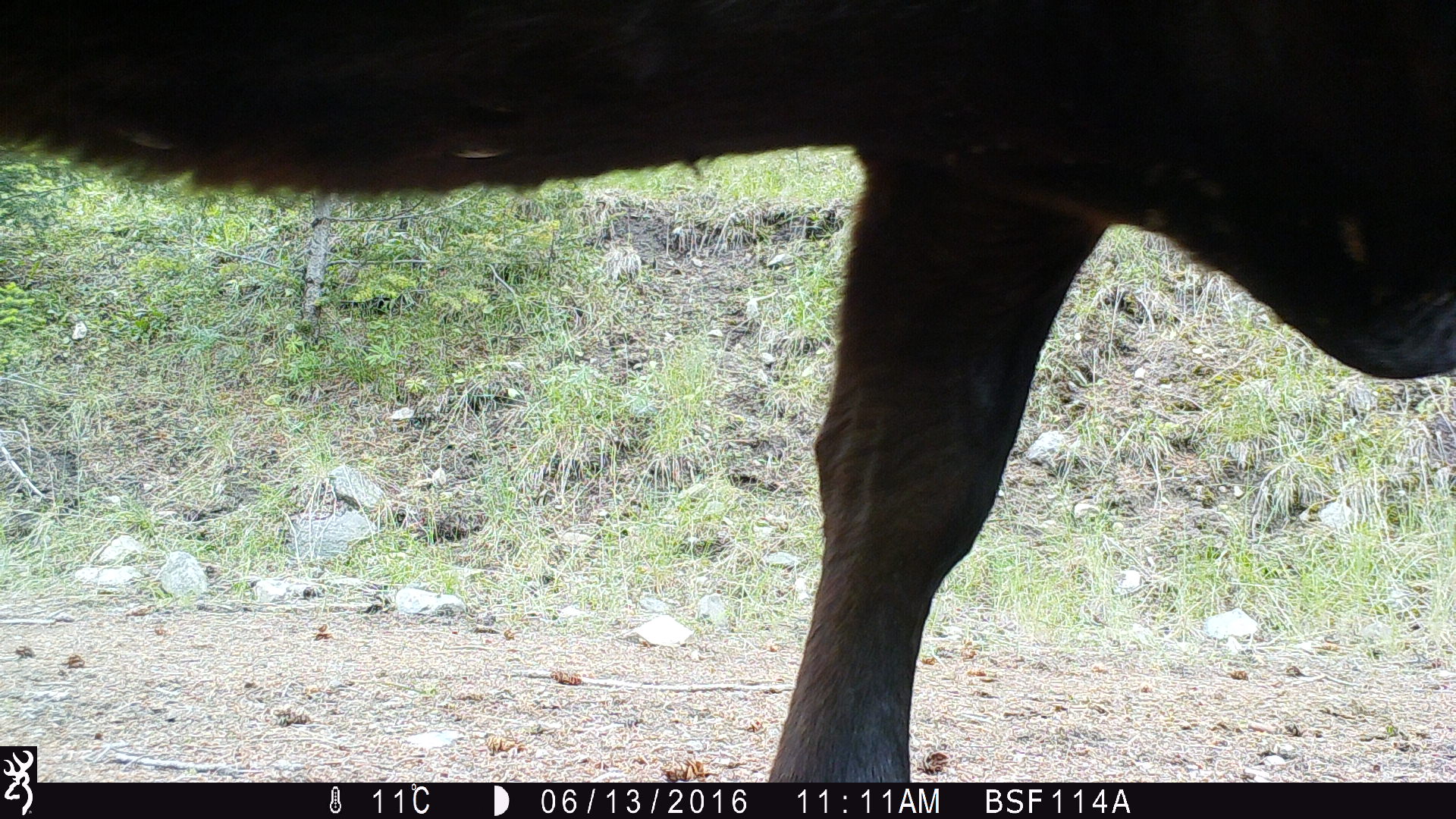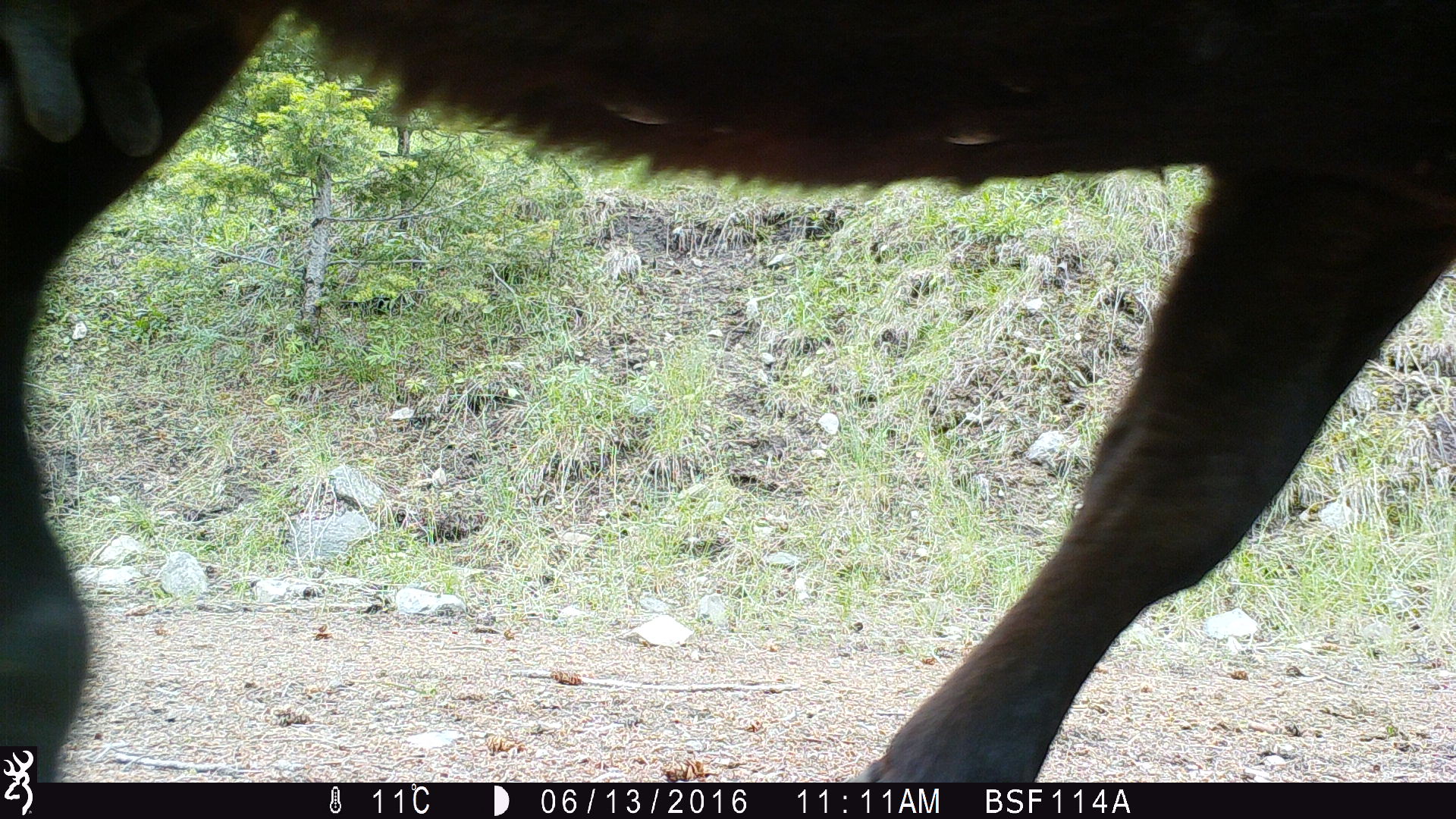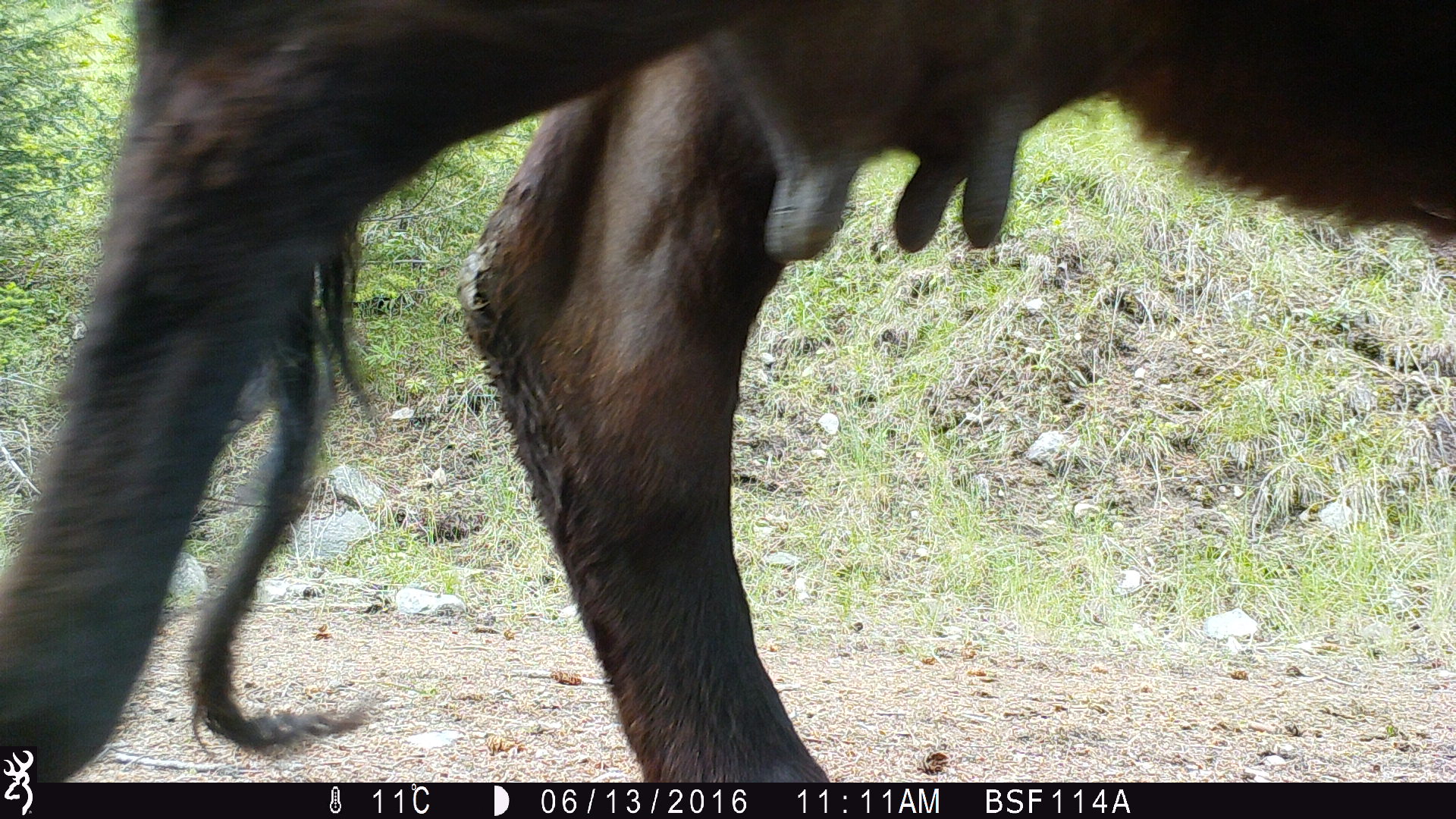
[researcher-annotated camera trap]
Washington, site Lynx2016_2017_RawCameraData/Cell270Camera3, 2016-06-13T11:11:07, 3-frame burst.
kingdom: Animalia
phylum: Chordata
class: Mammalia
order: Artiodactyla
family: Bovidae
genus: Bos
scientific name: Bos taurus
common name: domestic cattle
Domestic cattle (Bos taurus). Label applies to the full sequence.